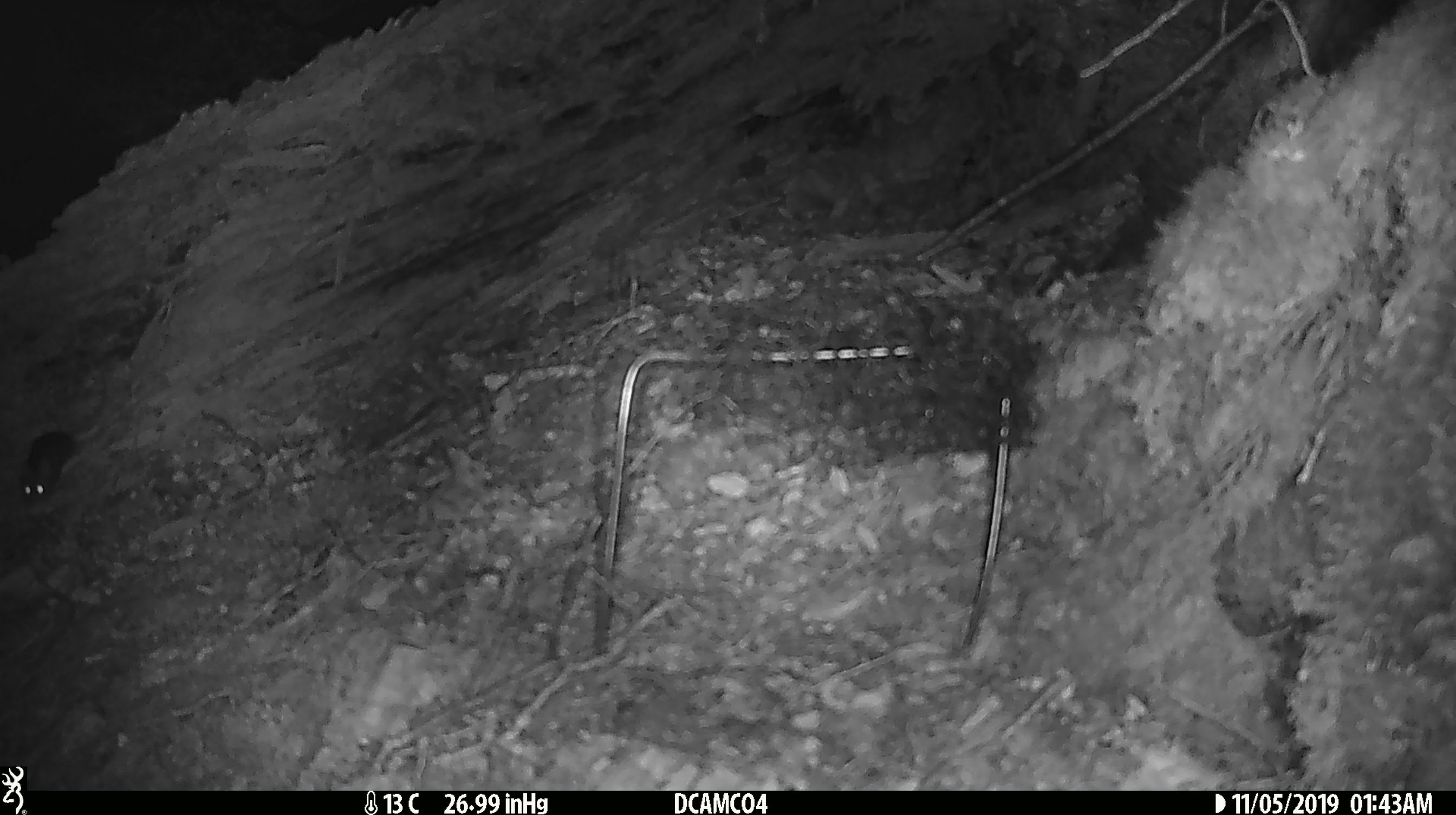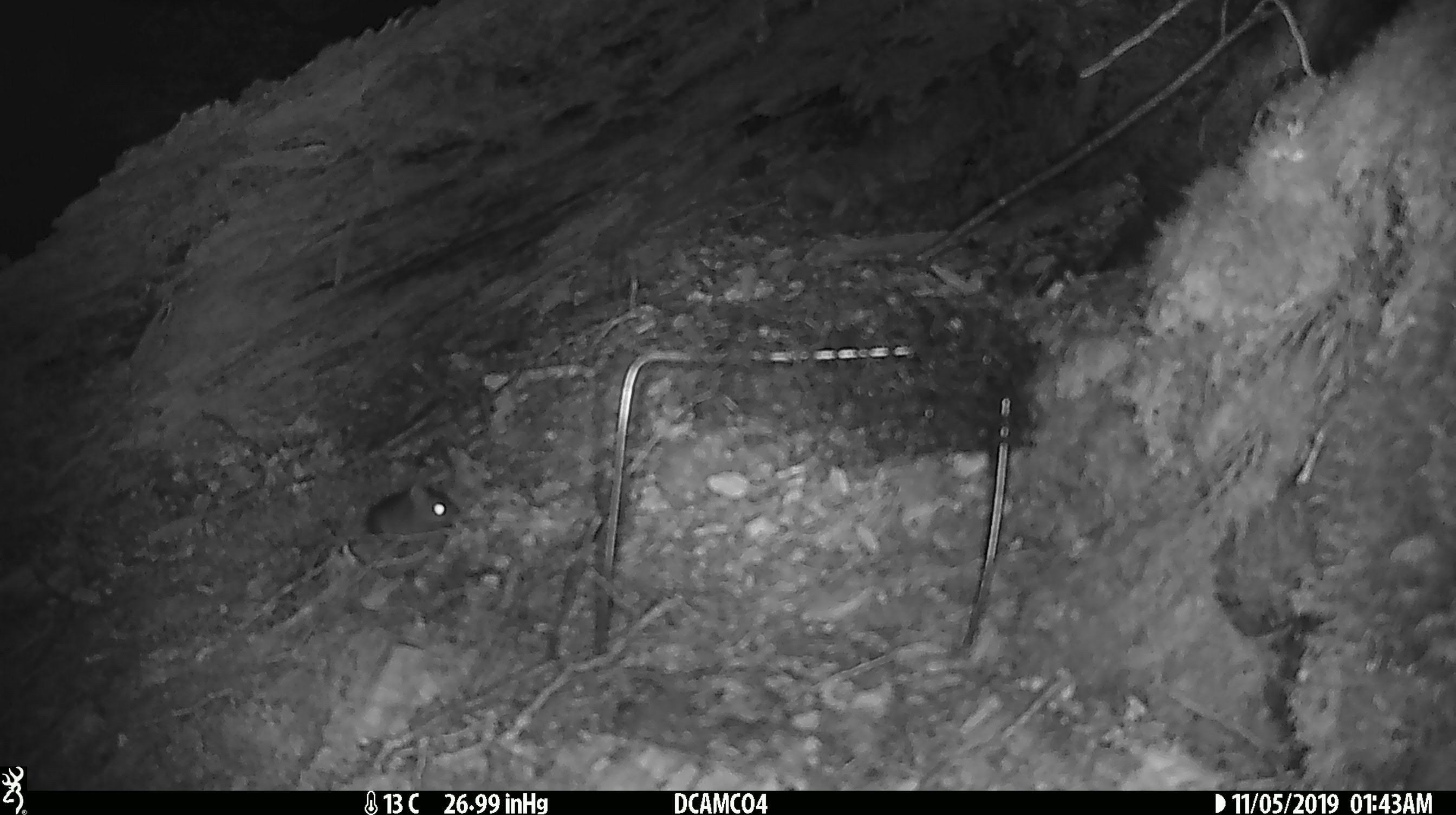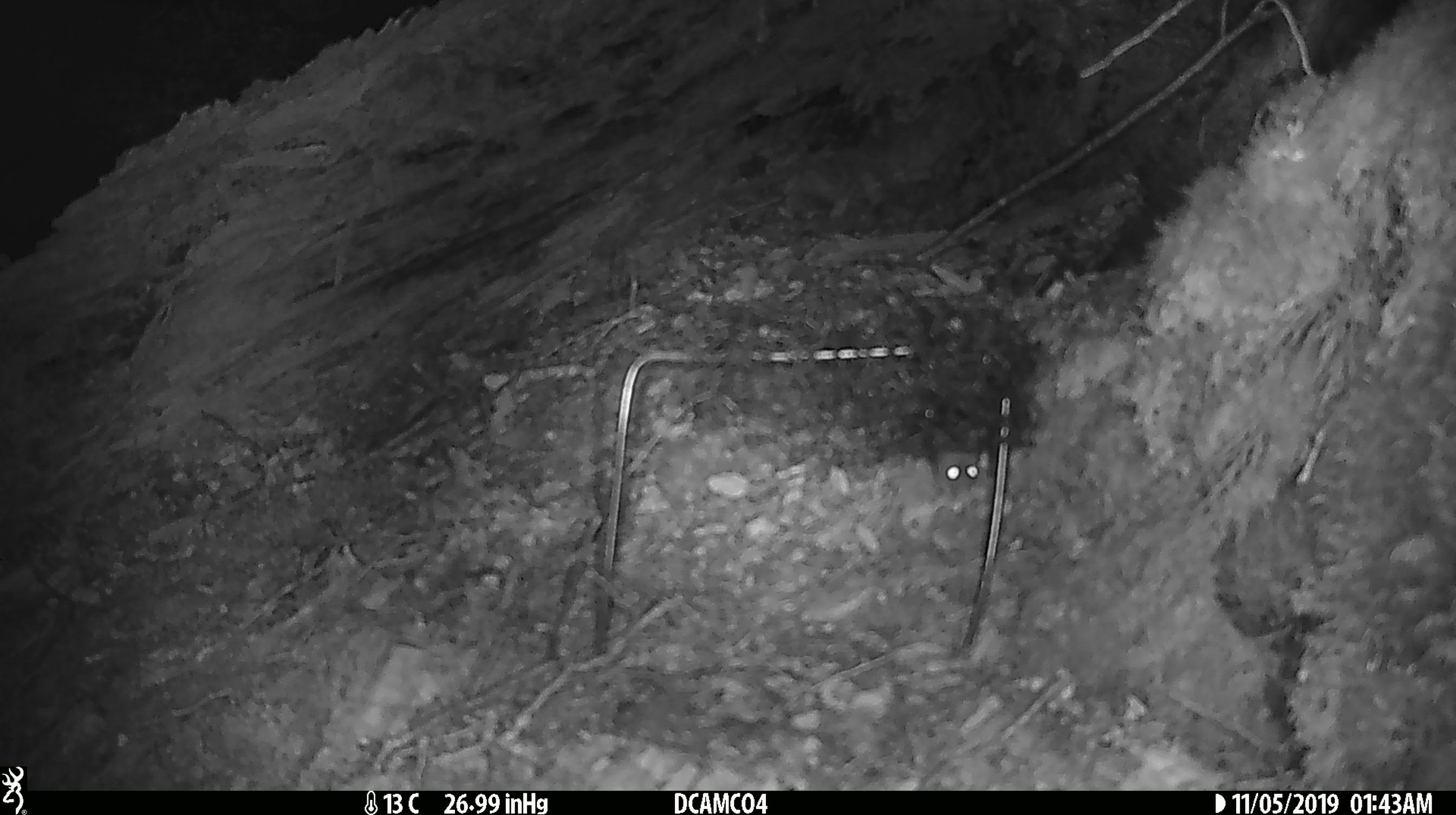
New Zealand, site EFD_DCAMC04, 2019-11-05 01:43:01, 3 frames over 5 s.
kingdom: Animalia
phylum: Chordata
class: Mammalia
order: Rodentia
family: Muridae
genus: Mus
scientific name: Mus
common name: mouse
Mouse (Mus).